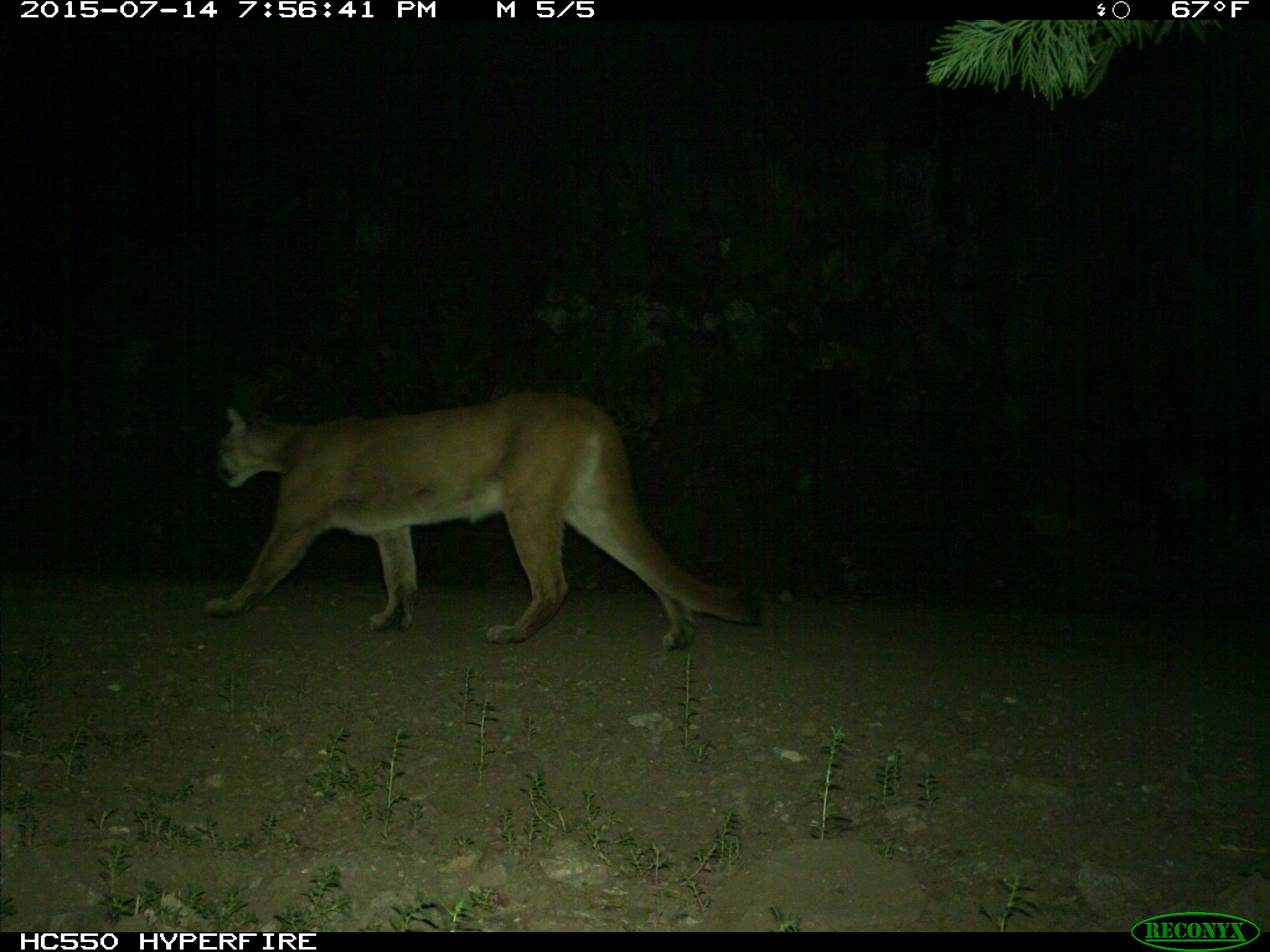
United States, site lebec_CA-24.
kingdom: Animalia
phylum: Chordata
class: Mammalia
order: Carnivora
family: Felidae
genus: Puma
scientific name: Puma concolor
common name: mountain lion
Puma concolor (mountain lion).